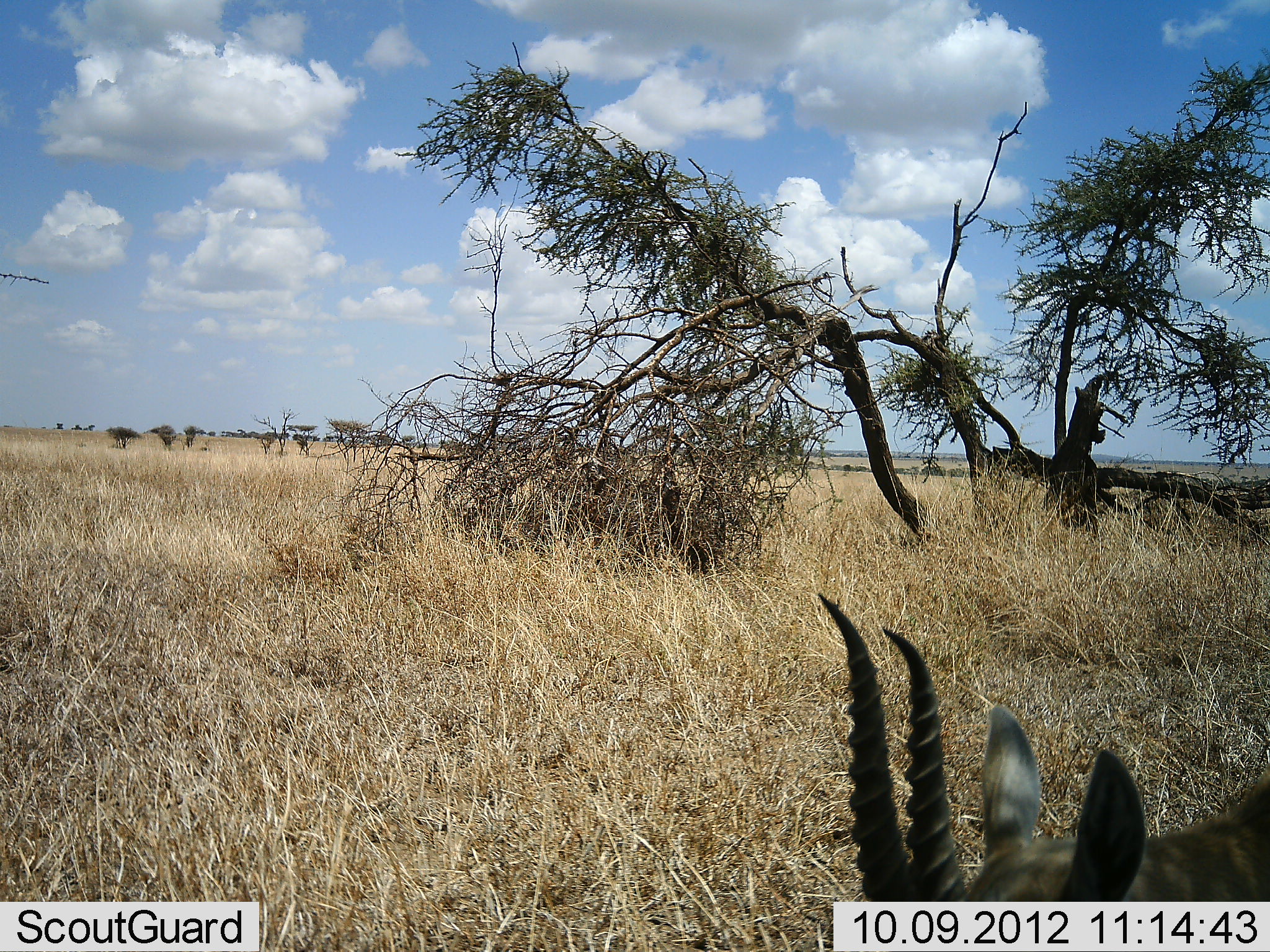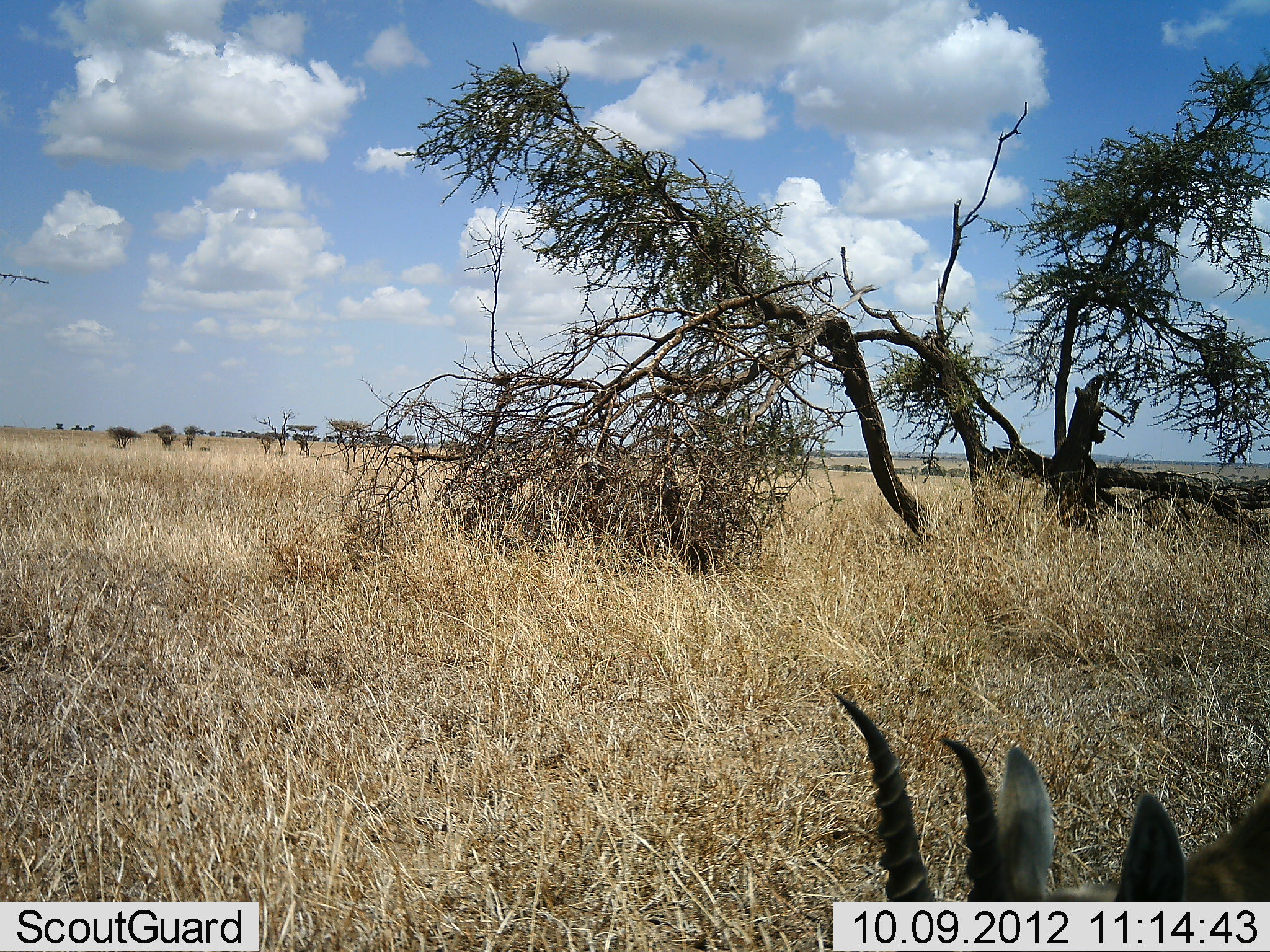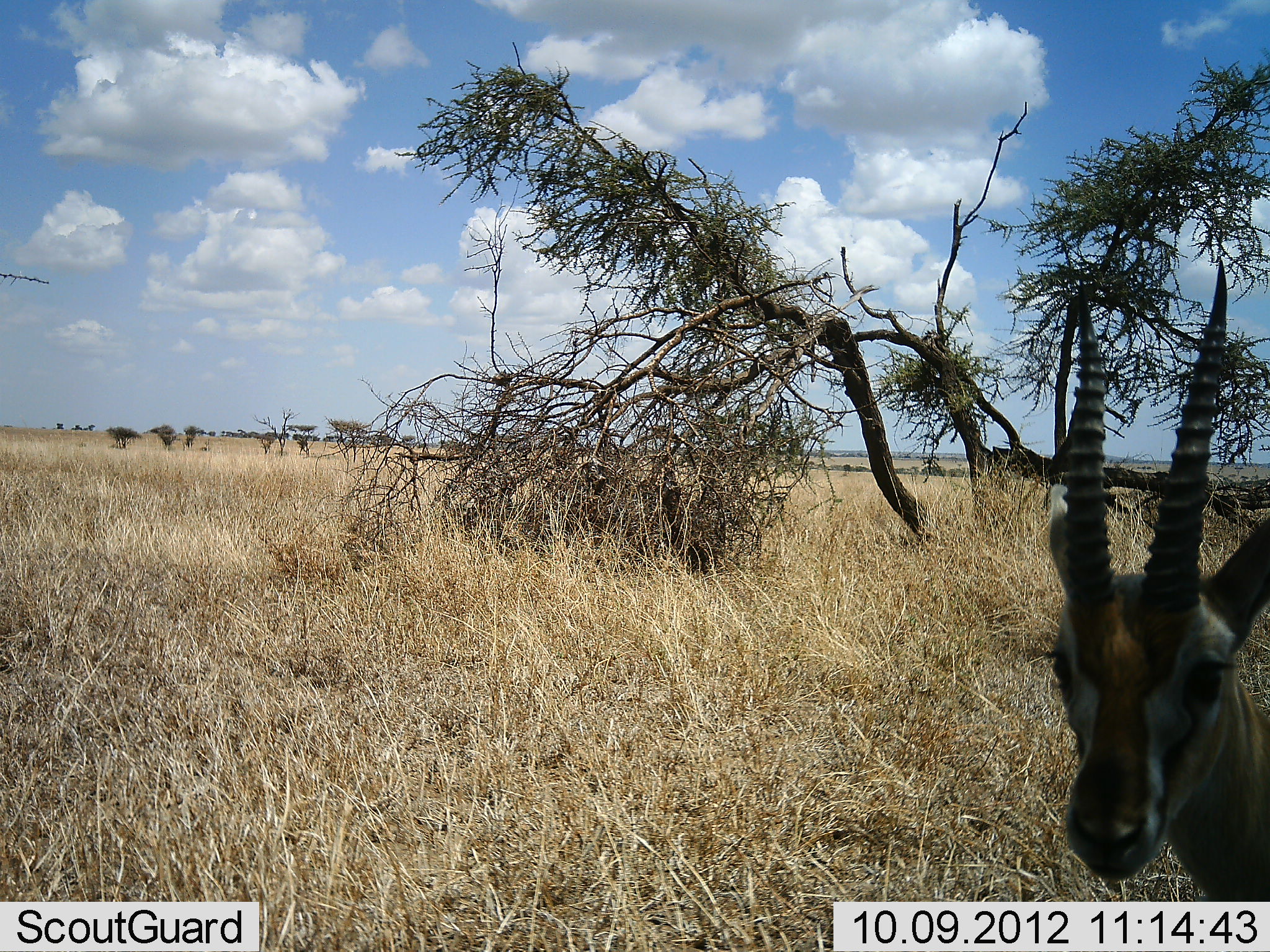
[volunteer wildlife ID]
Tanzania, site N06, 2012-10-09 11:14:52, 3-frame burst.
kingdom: Animalia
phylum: Chordata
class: Mammalia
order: Artiodactyla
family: Bovidae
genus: Eudorcas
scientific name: Eudorcas thomsonii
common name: thomson's gazelle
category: gazellethomsons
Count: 1.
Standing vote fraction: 50%.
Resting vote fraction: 0%.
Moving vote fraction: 0%.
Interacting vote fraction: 0%.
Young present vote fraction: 0%.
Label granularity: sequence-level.